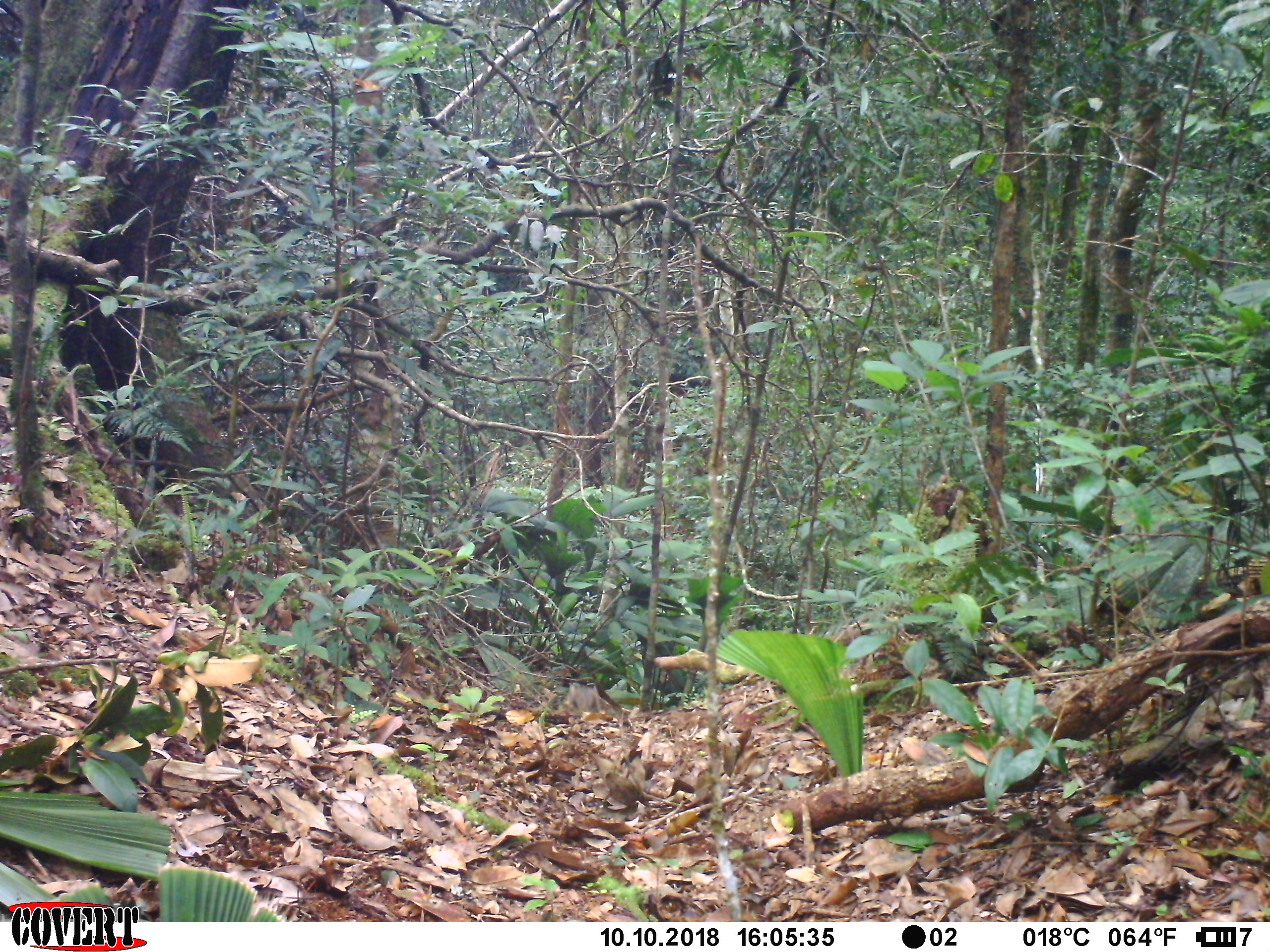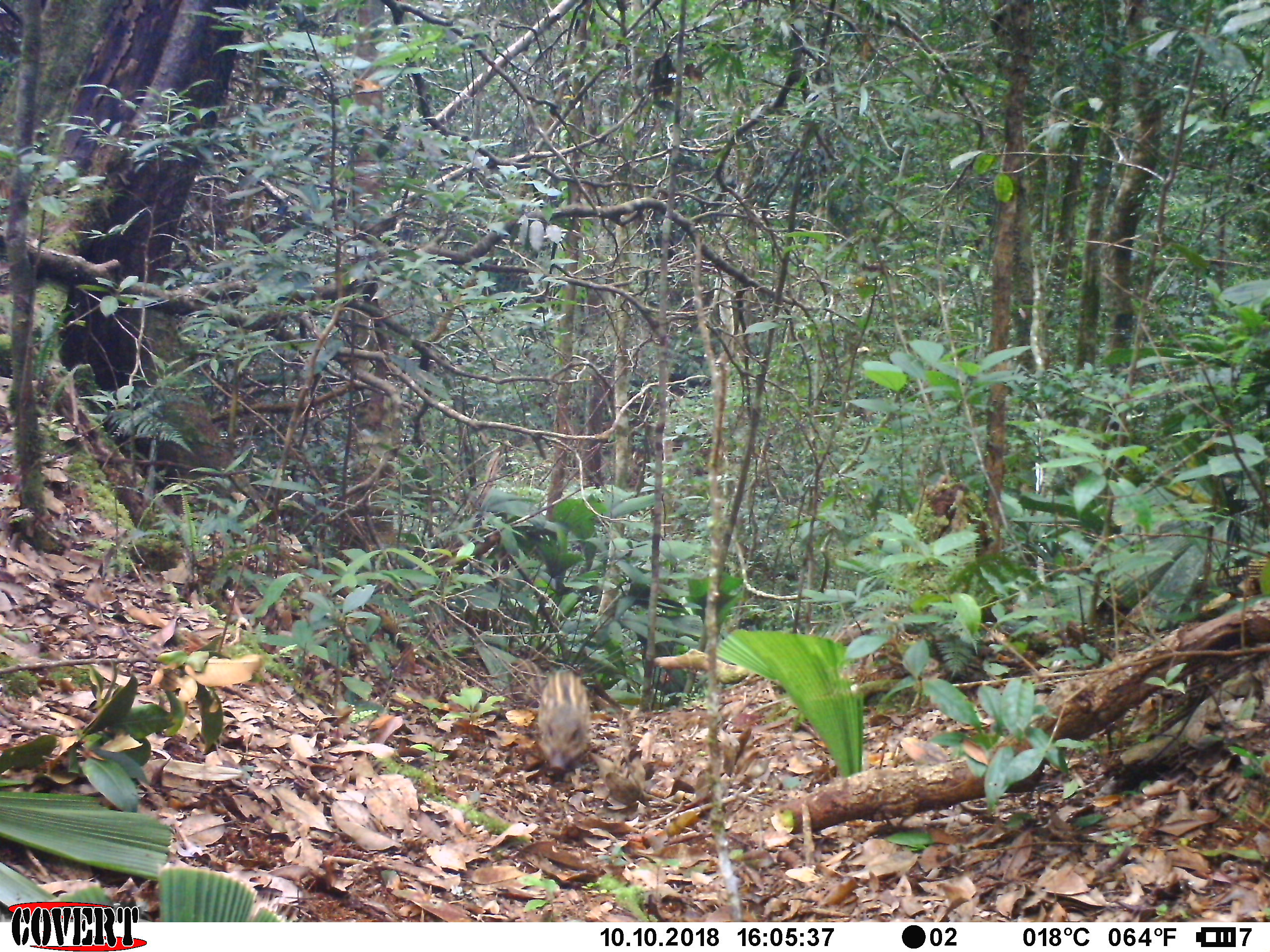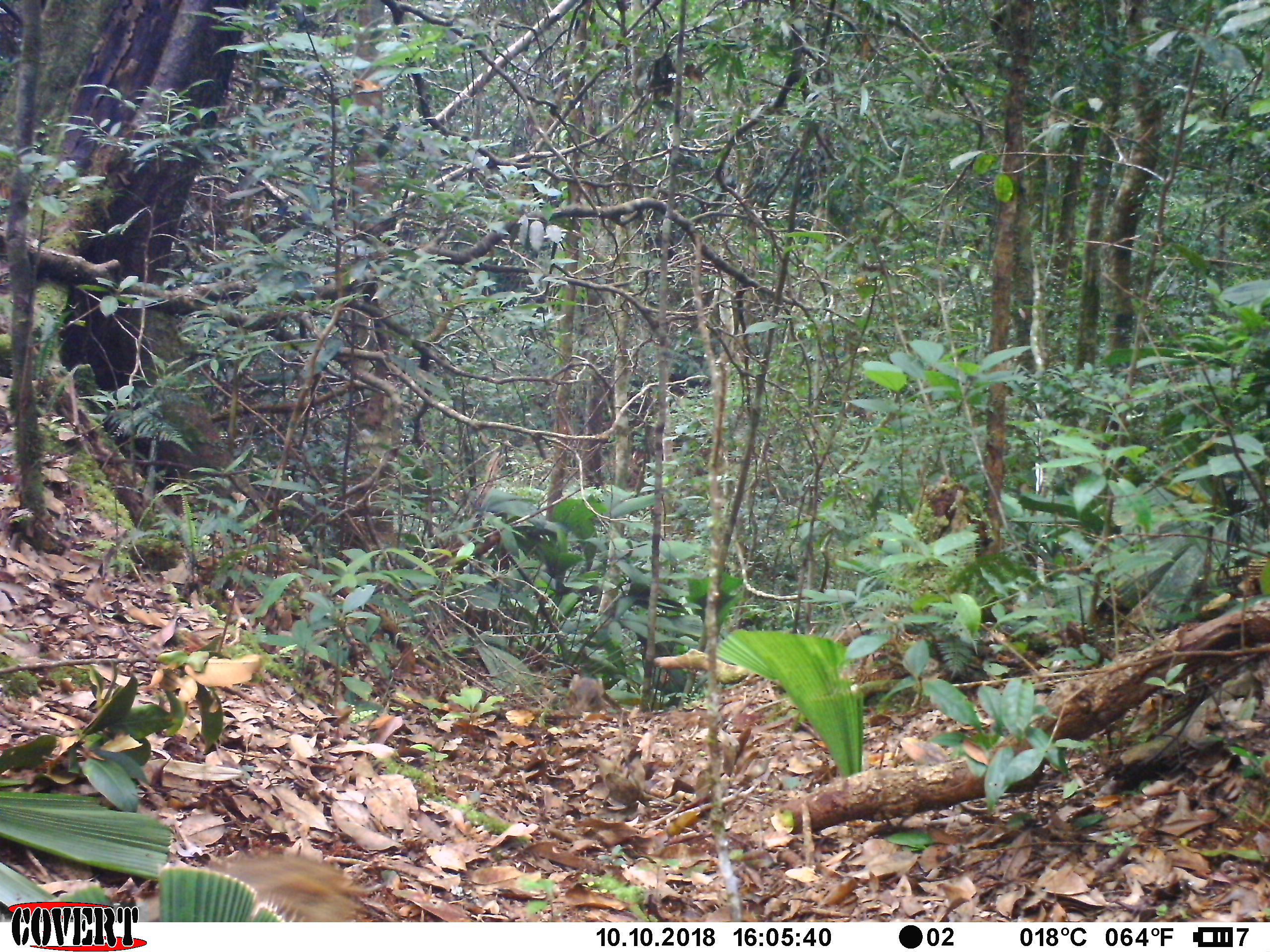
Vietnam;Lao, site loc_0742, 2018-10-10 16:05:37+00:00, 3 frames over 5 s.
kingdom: Animalia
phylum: Chordata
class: Mammalia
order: Artiodactyla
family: Suidae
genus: Sus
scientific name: Sus scrofa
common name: eurasian wild pig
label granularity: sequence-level